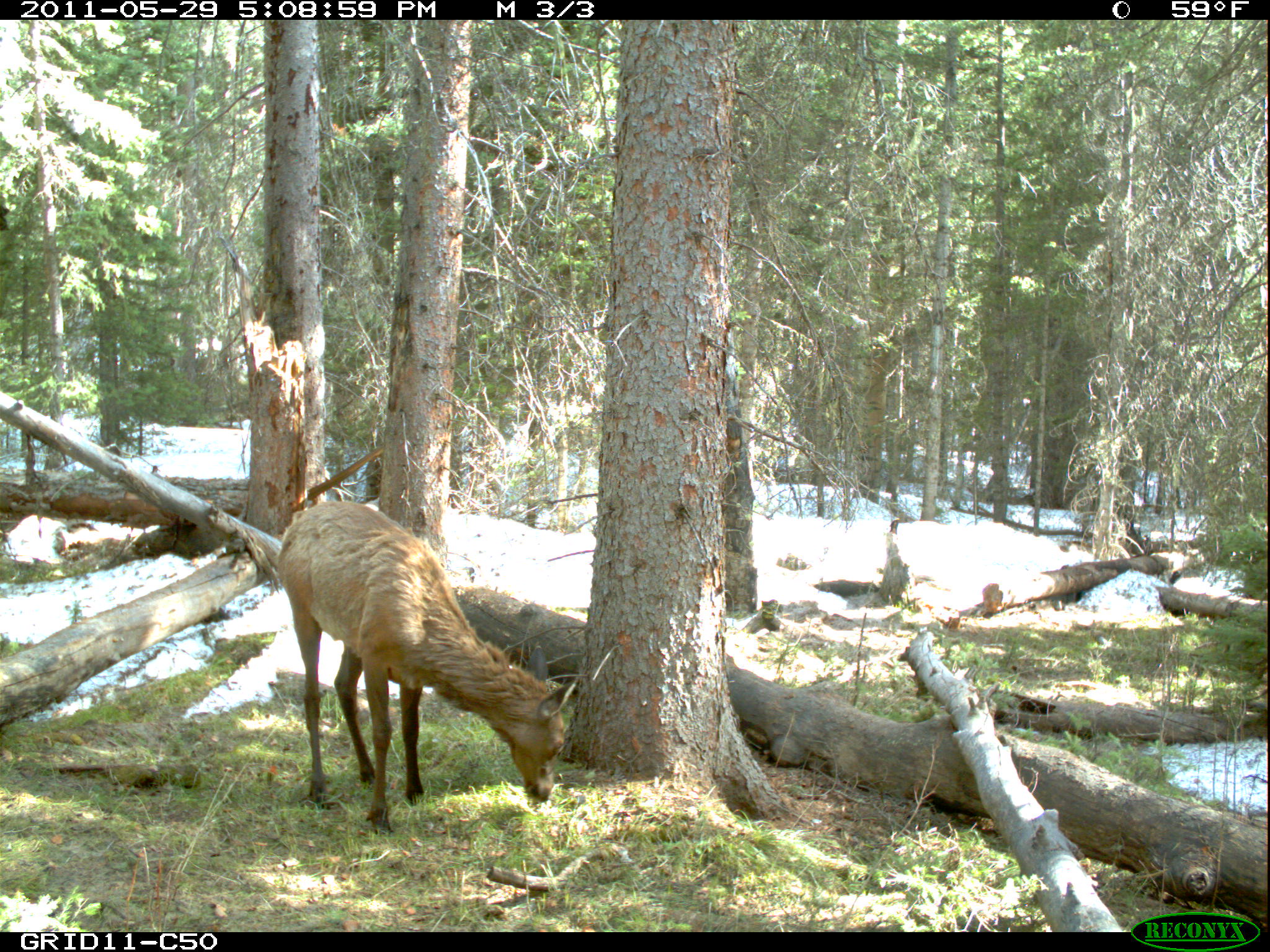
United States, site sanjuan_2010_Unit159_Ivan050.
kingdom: Animalia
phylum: Chordata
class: Mammalia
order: Artiodactyla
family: Cervidae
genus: Cervus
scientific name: Cervus elaphus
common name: red deer